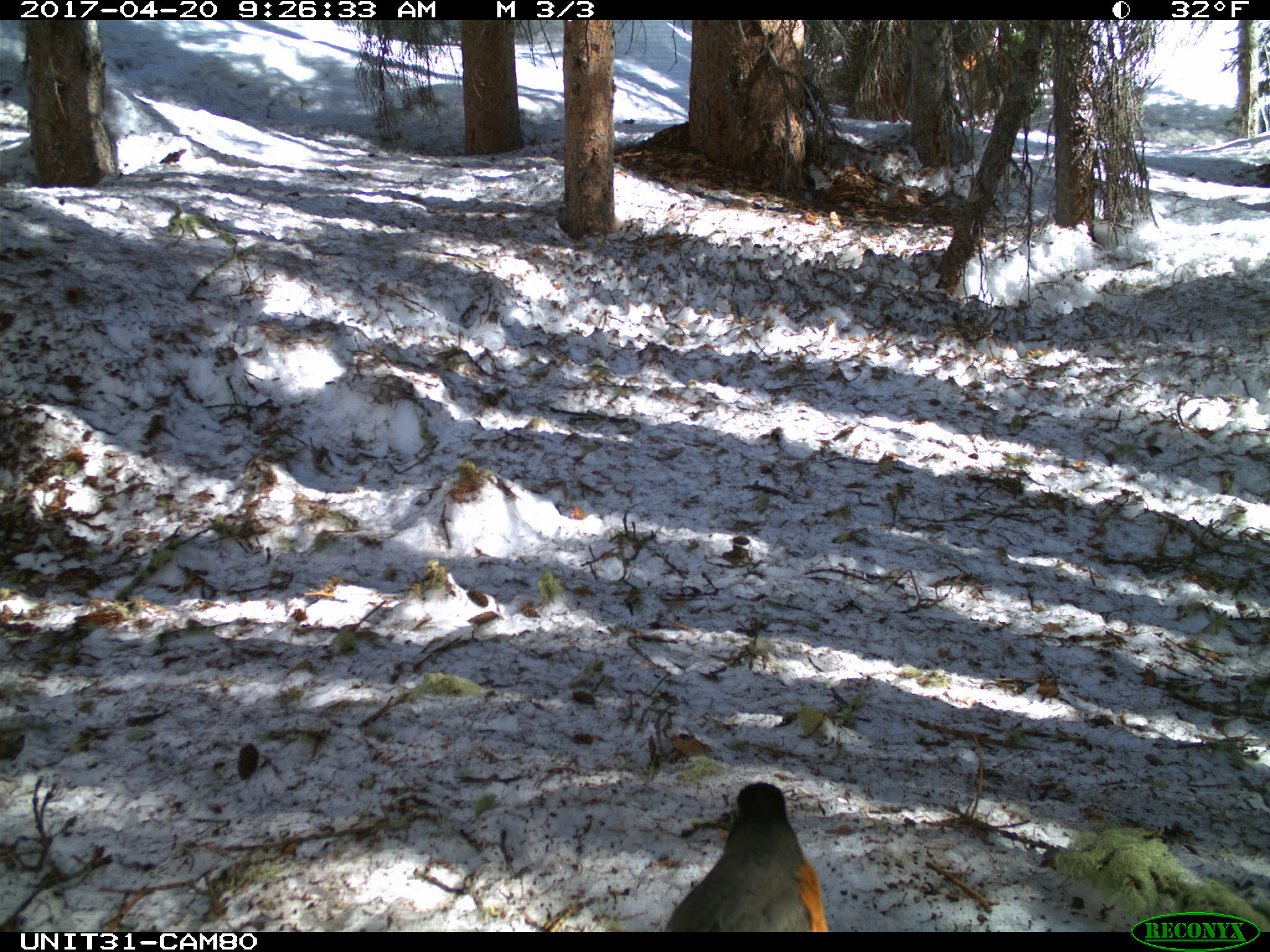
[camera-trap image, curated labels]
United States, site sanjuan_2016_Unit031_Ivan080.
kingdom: Animalia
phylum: Chordata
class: Aves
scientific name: Aves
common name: birds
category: unidentified bird